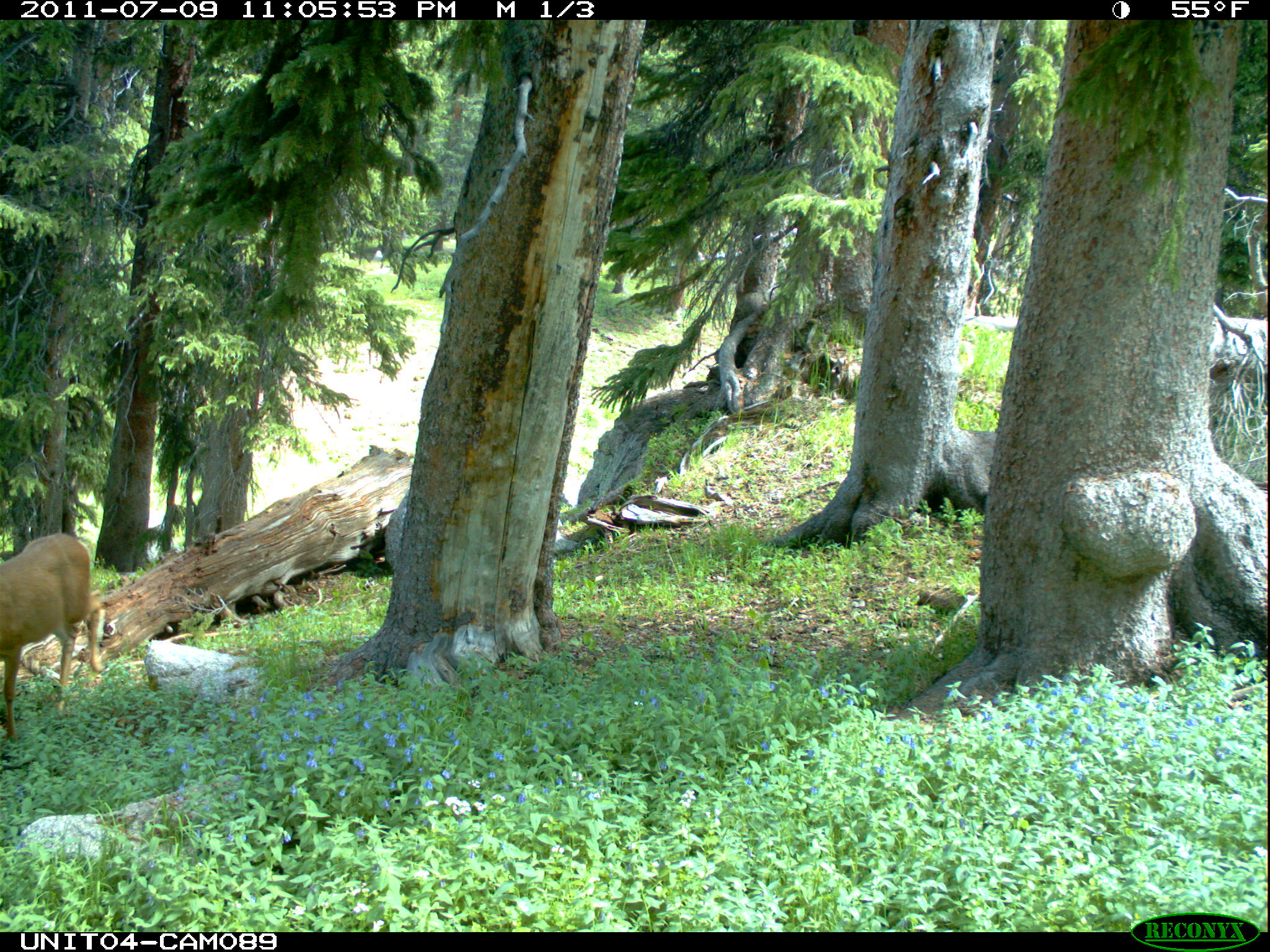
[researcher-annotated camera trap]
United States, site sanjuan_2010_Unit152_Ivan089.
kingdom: Animalia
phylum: Chordata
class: Mammalia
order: Artiodactyla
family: Cervidae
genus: Odocoileus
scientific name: Odocoileus hemionus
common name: mule deer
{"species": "Odocoileus hemionus (mule deer)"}